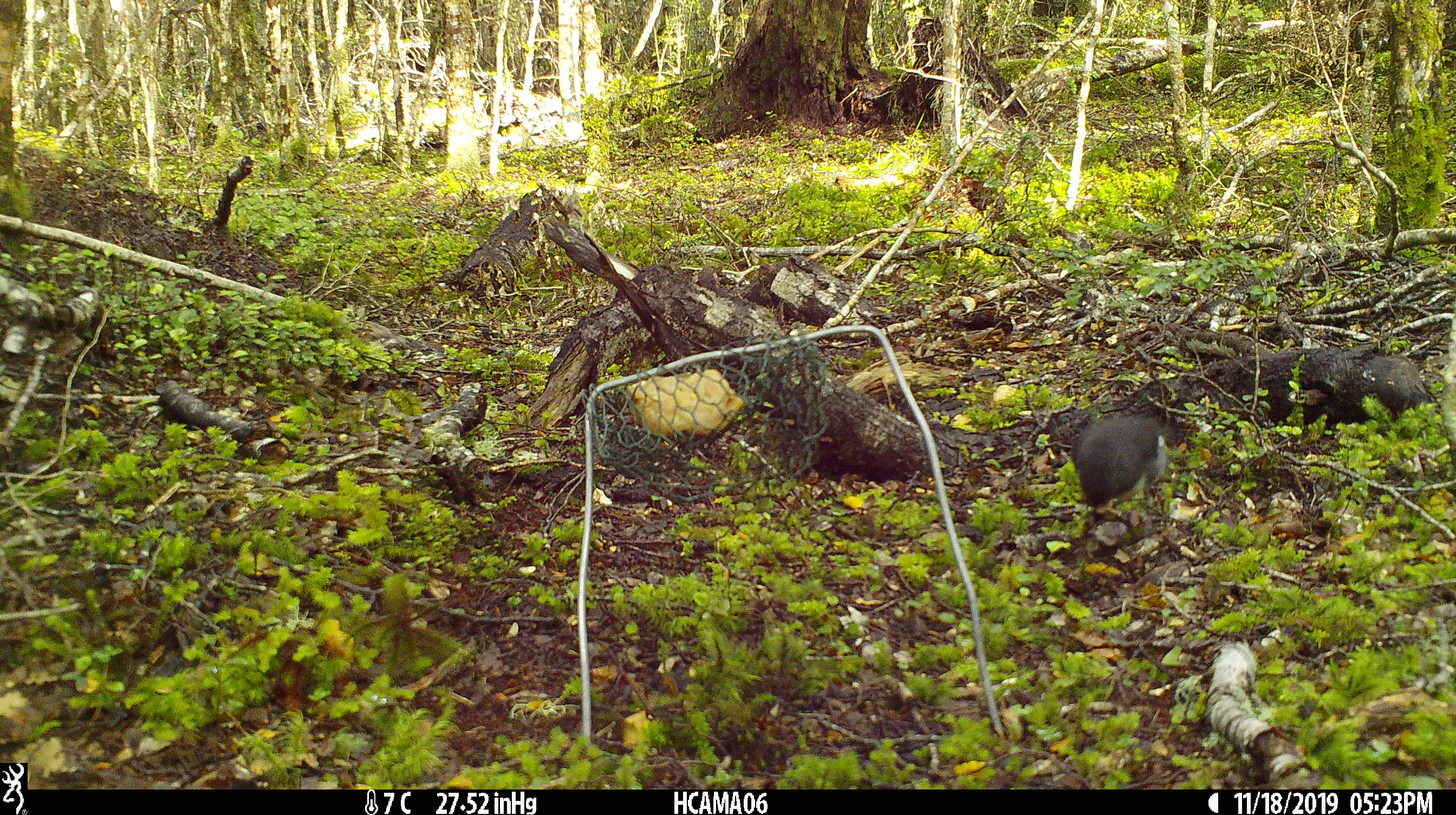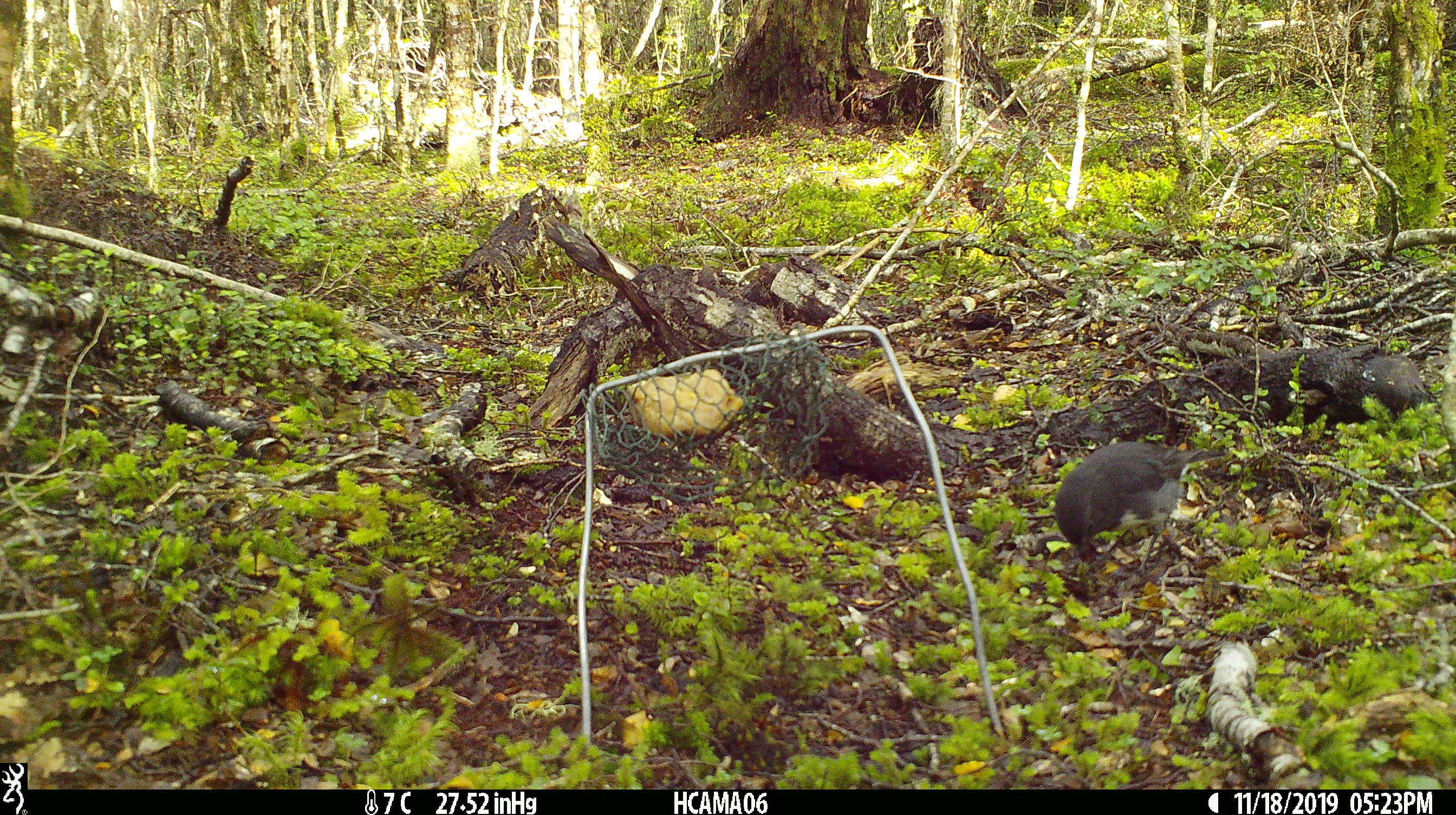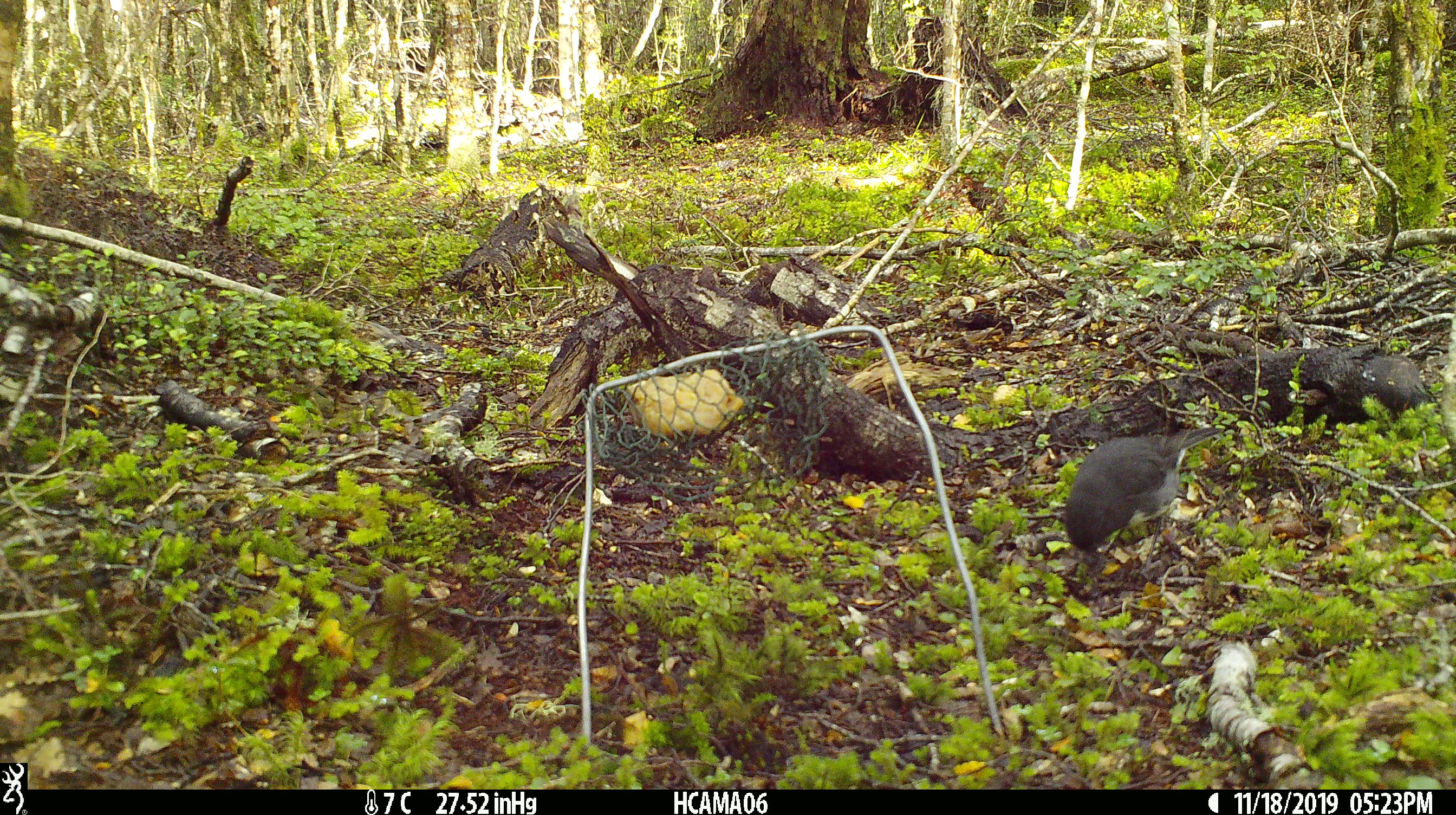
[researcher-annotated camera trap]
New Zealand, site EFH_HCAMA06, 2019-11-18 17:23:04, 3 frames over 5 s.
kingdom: Animalia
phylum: Chordata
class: Aves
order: Passeriformes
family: Petroicidae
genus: Petroica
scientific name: Petroica australis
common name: new zealand robin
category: robin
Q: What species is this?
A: Robin (new zealand robin) (Petroica australis).